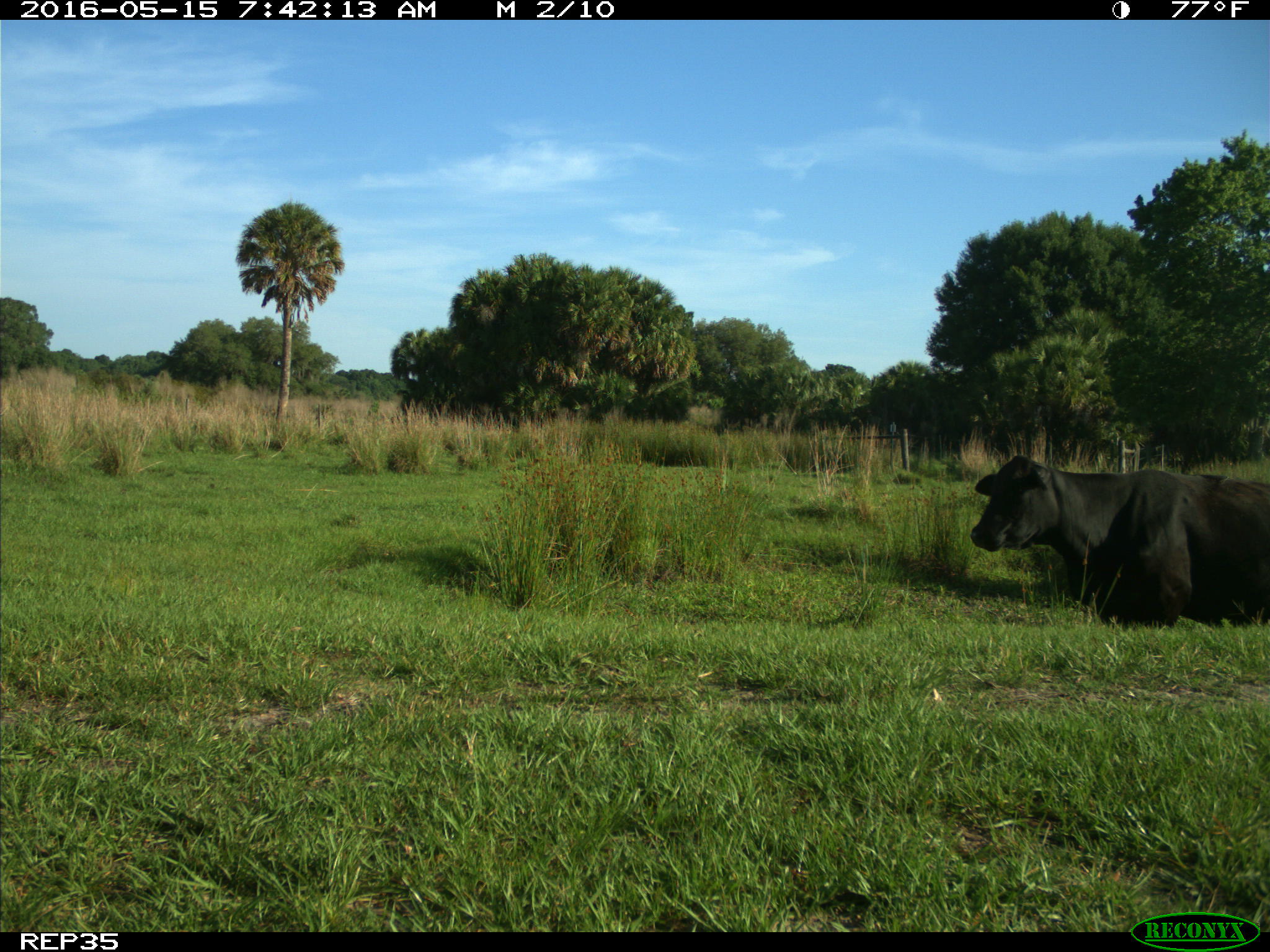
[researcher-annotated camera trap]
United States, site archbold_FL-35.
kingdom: Animalia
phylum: Chordata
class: Mammalia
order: Artiodactyla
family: Bovidae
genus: Bos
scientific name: Bos taurus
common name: domestic cow